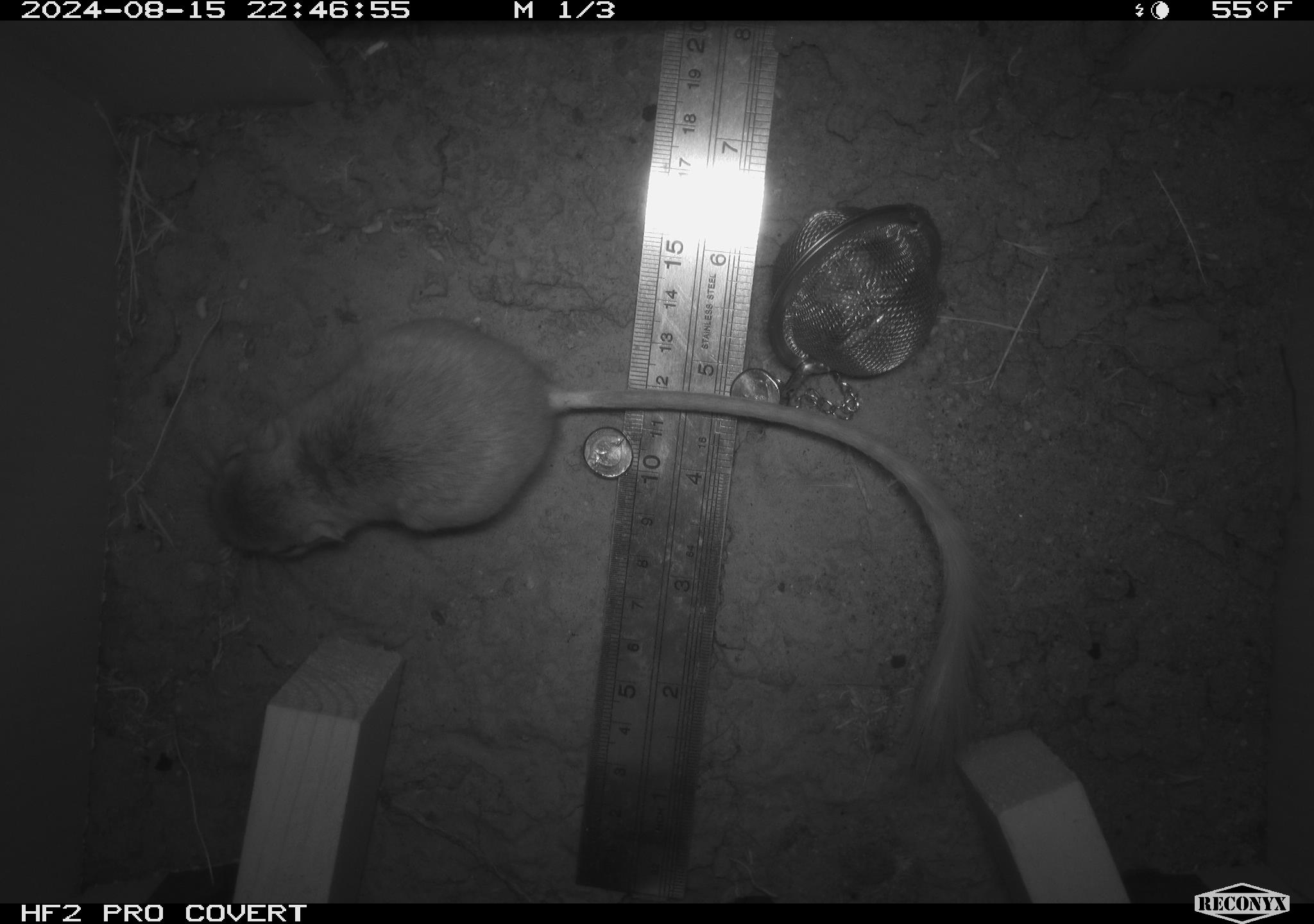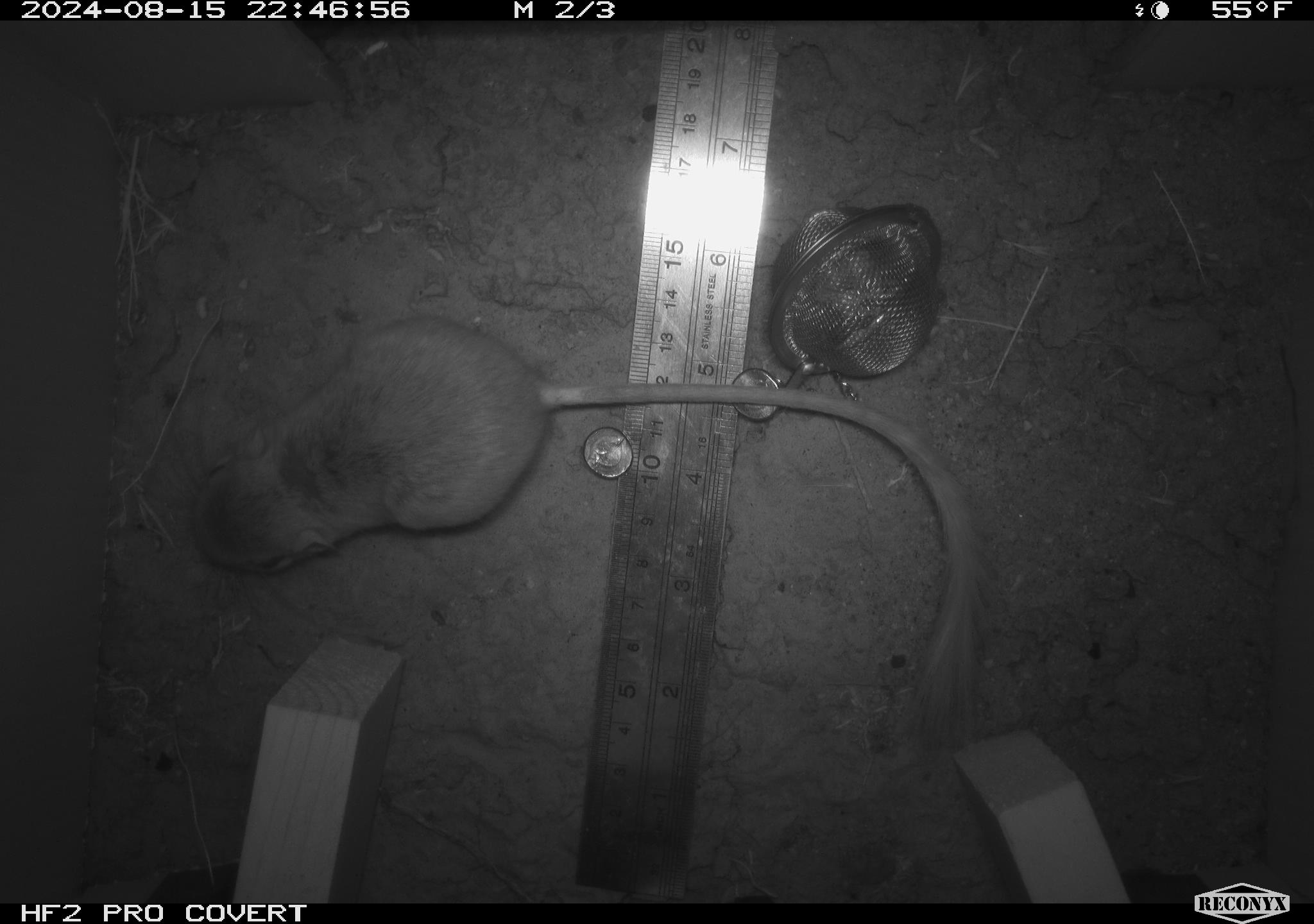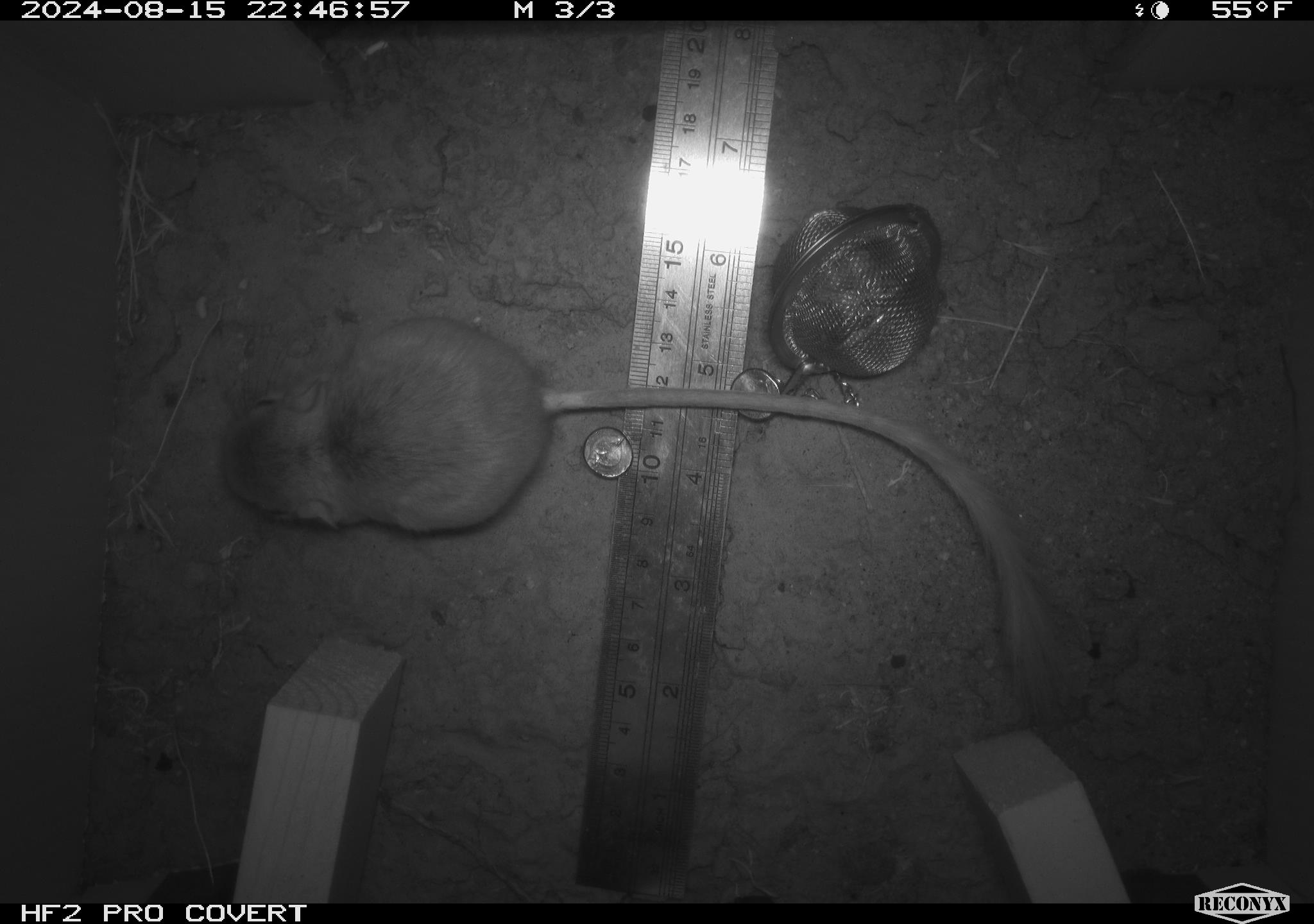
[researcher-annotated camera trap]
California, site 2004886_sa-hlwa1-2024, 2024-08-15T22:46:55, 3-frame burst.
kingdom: Animalia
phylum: Chordata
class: Mammalia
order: Rodentia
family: Heteromyidae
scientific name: Heteromyidae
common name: kangaroo rats and pocket mice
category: heteromyidae family